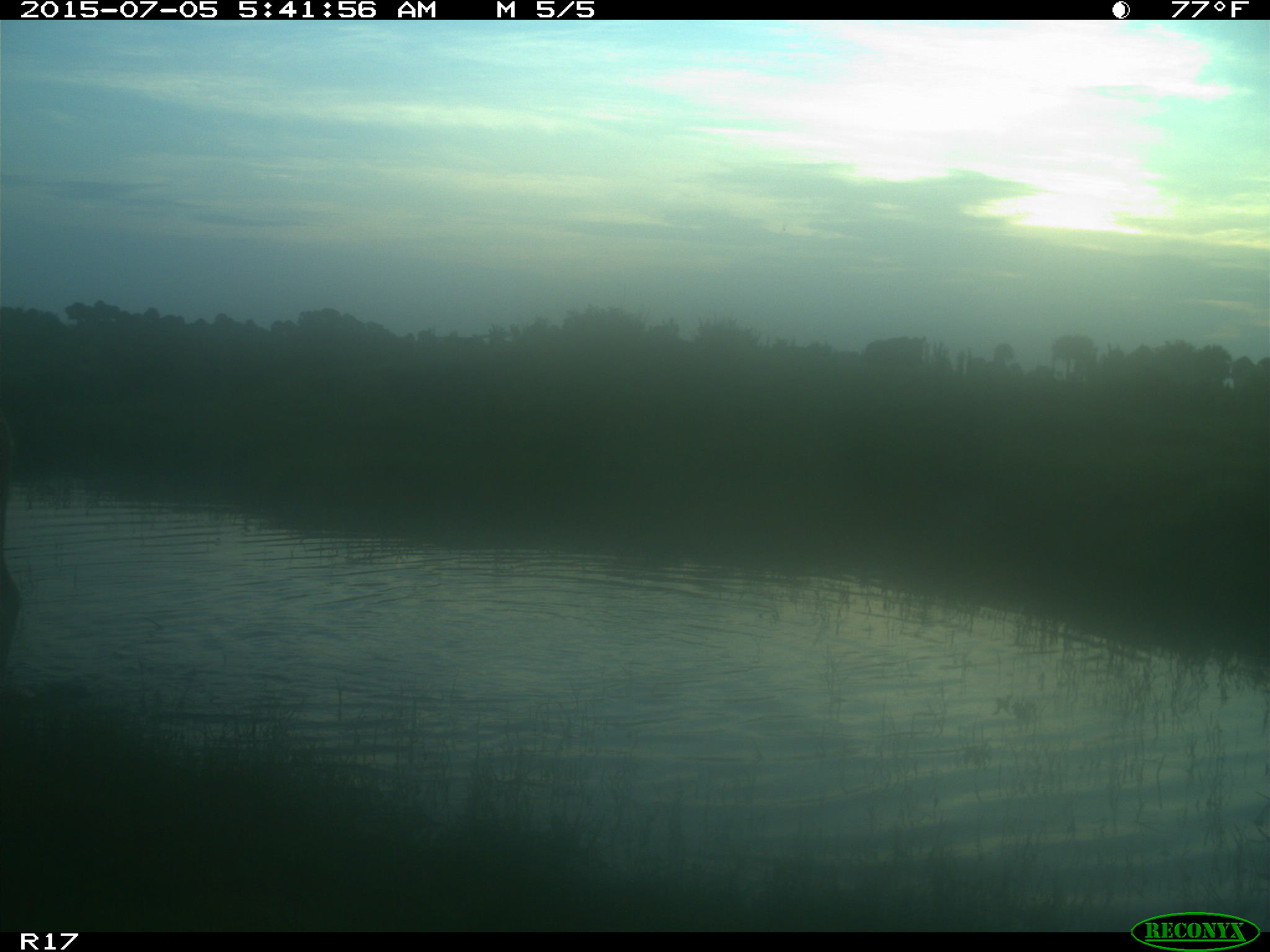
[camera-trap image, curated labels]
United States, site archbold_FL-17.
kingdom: Animalia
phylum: Chordata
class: Mammalia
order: Artiodactyla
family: Bovidae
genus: Bos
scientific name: Bos taurus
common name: domestic cow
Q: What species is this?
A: Bos taurus (domestic cow).